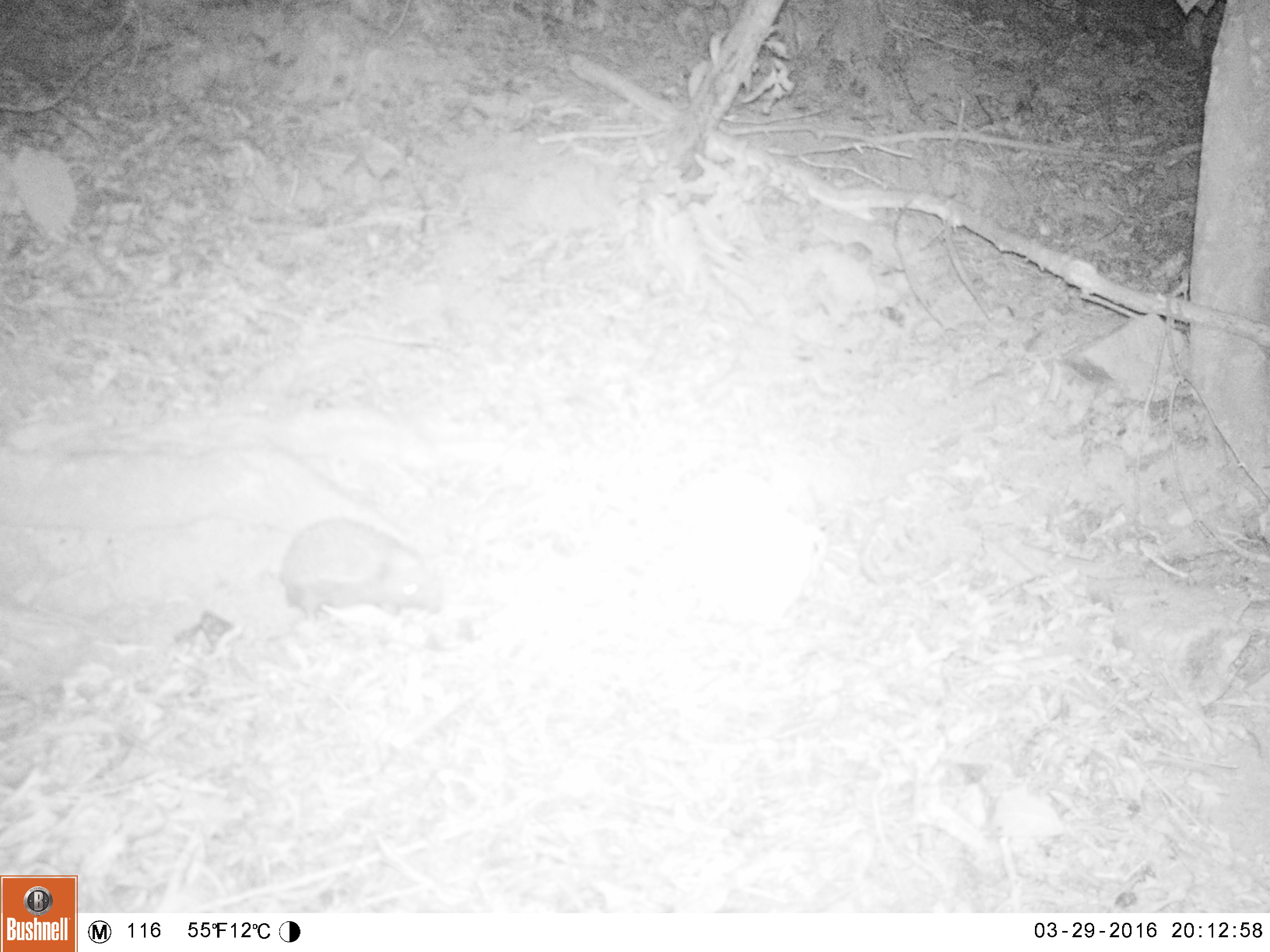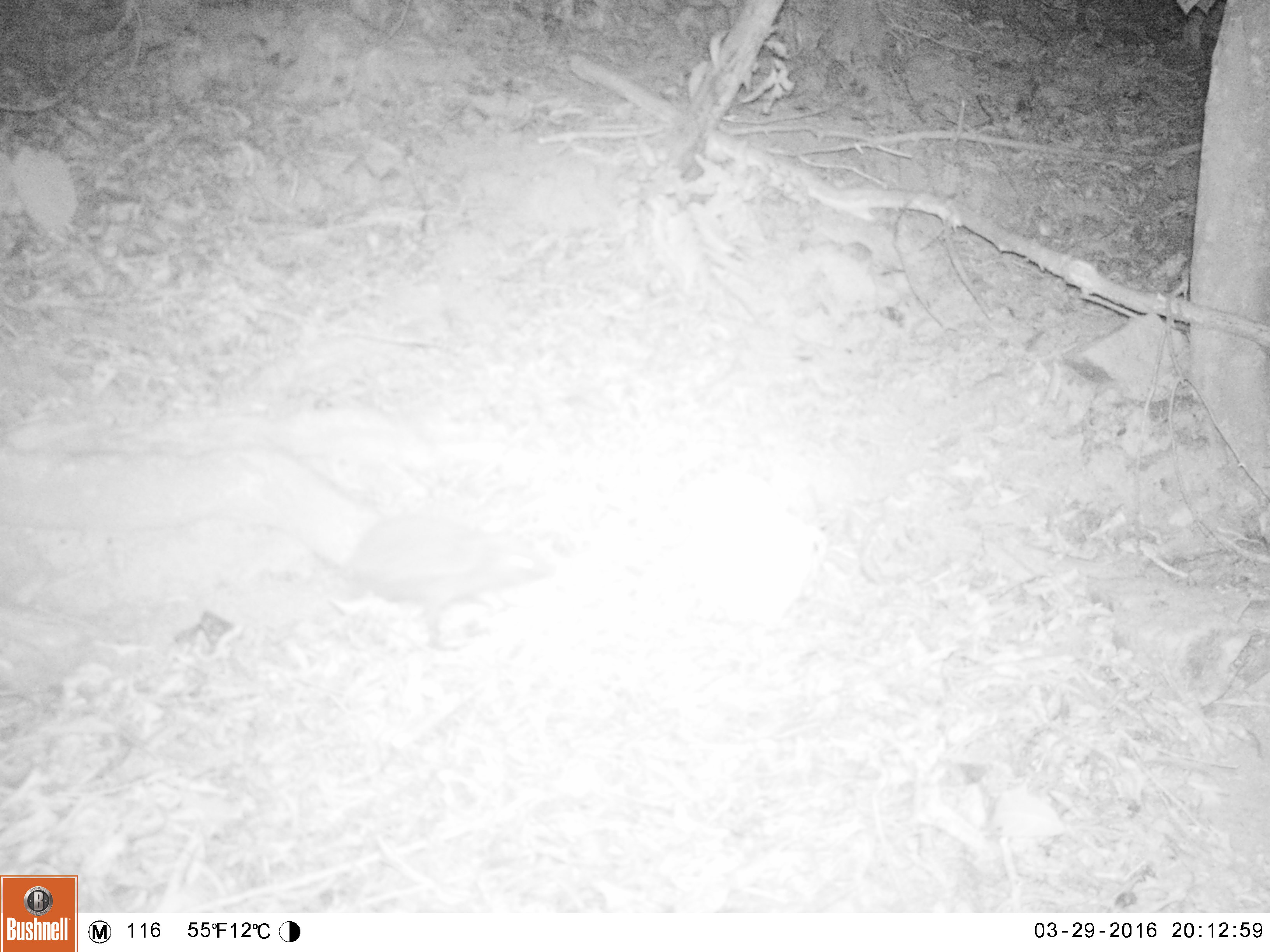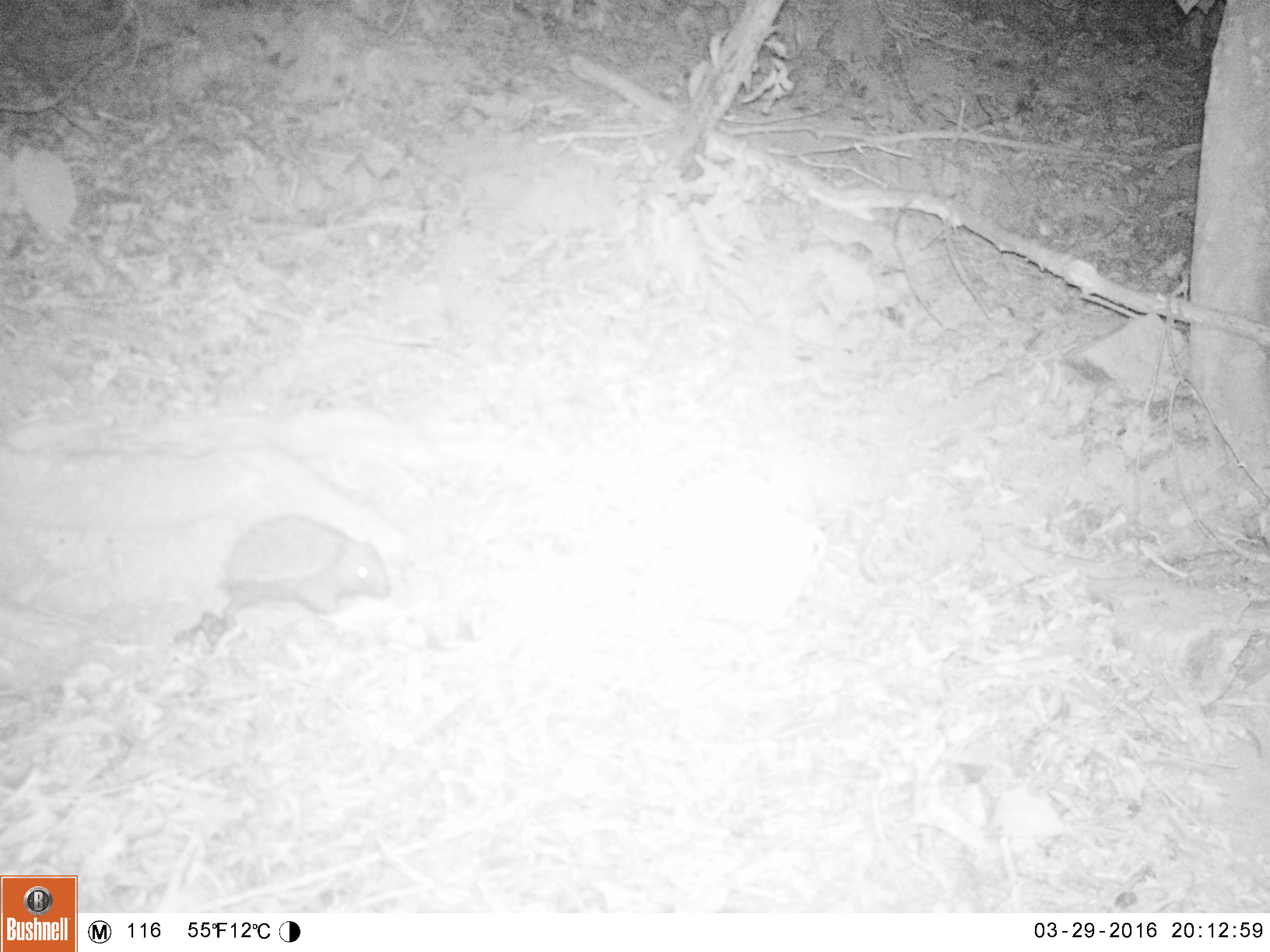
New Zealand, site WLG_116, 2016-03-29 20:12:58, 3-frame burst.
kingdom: Animalia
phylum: Chordata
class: Mammalia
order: Eulipotyphla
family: Erinaceidae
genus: Erinaceus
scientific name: Erinaceus europaeus europaeus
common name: european hedgehog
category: hedgehog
Hedgehog (european hedgehog) (Erinaceus europaeus europaeus).